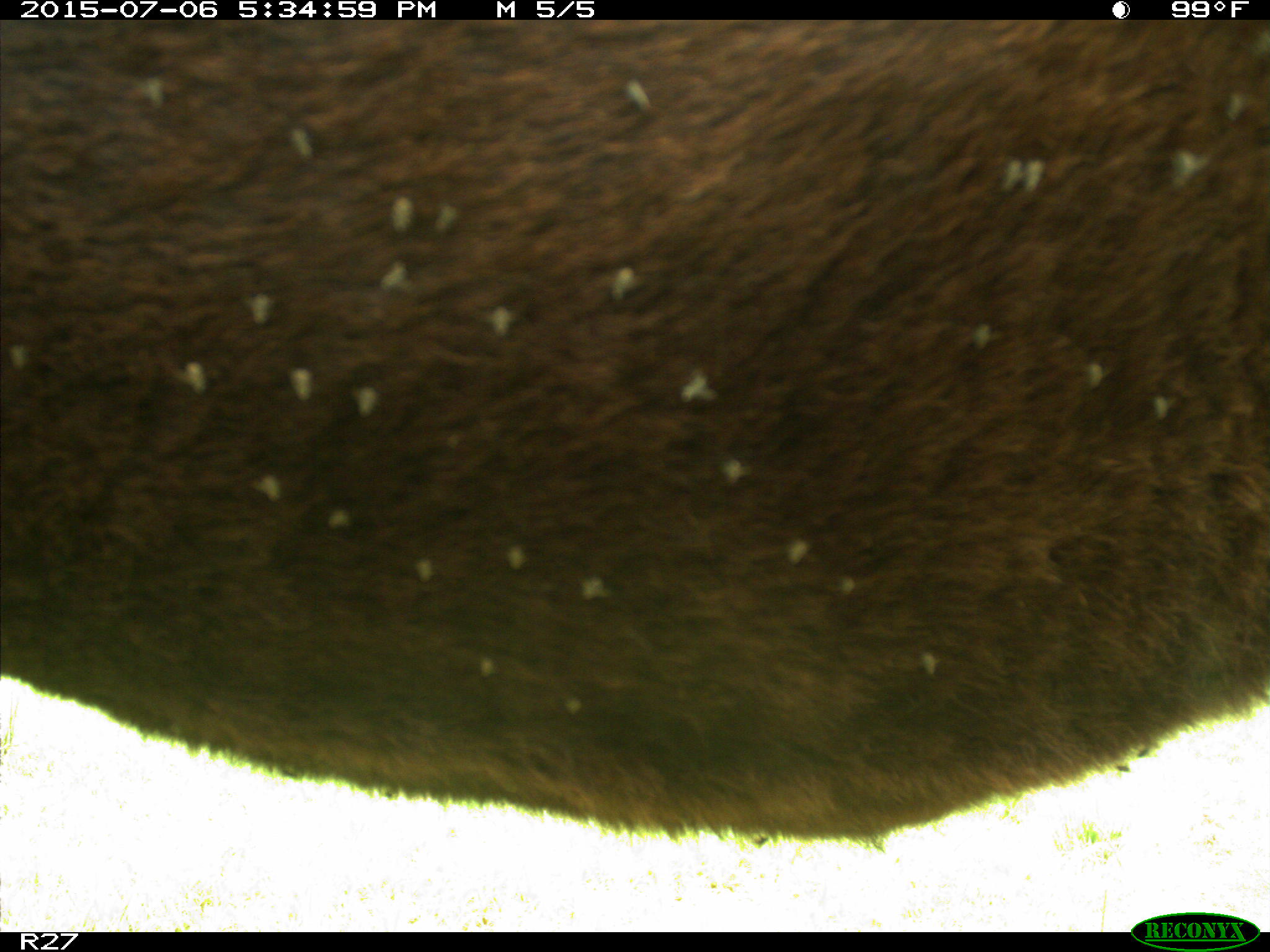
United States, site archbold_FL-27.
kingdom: Animalia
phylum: Chordata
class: Mammalia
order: Artiodactyla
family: Bovidae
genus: Bos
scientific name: Bos taurus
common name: domestic cow